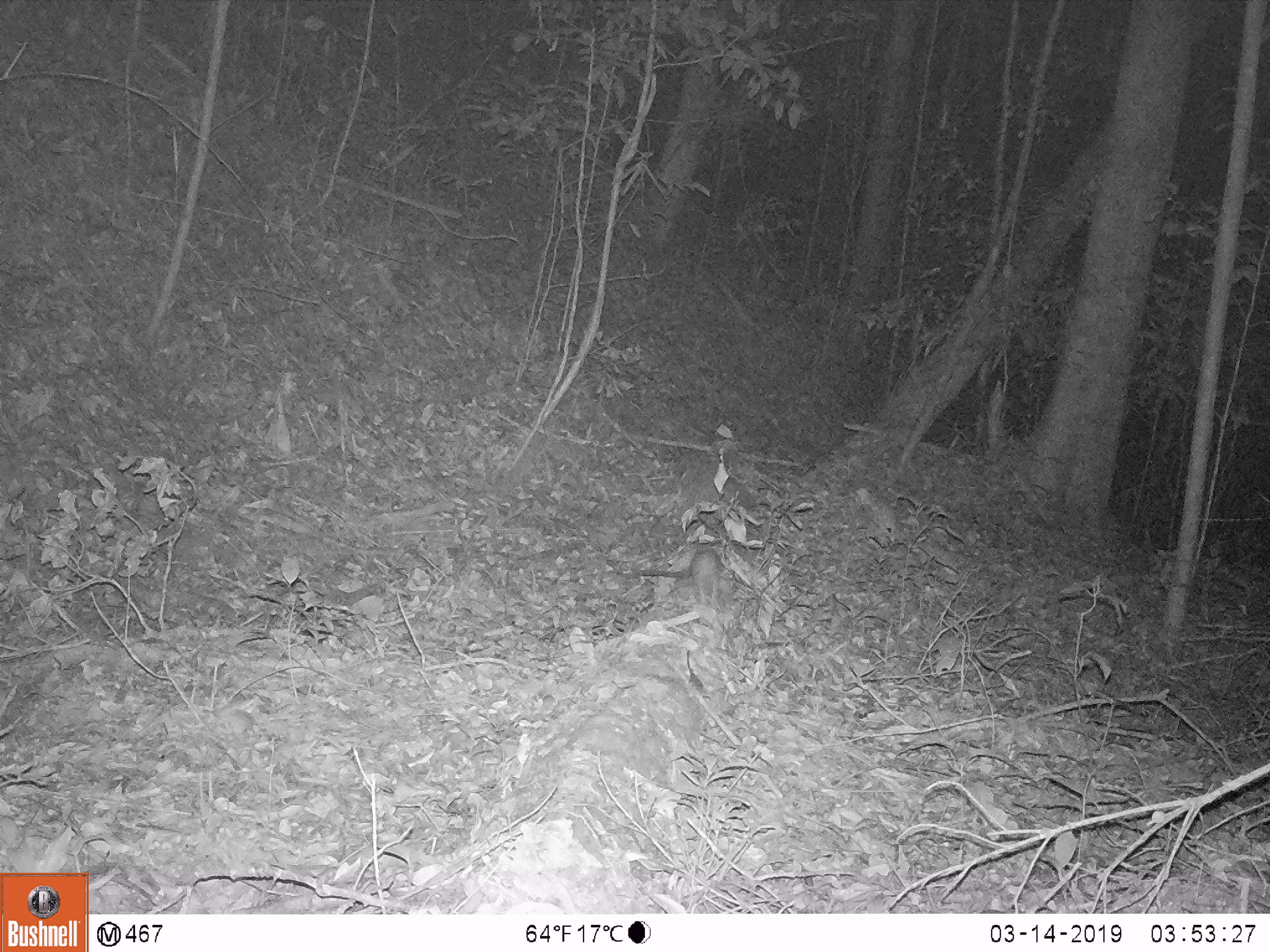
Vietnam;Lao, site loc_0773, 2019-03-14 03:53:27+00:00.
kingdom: Animalia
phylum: Chordata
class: Mammalia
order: Rodentia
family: Muridae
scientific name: Muridae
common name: old-world mice and rats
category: unidentified murid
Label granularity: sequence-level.